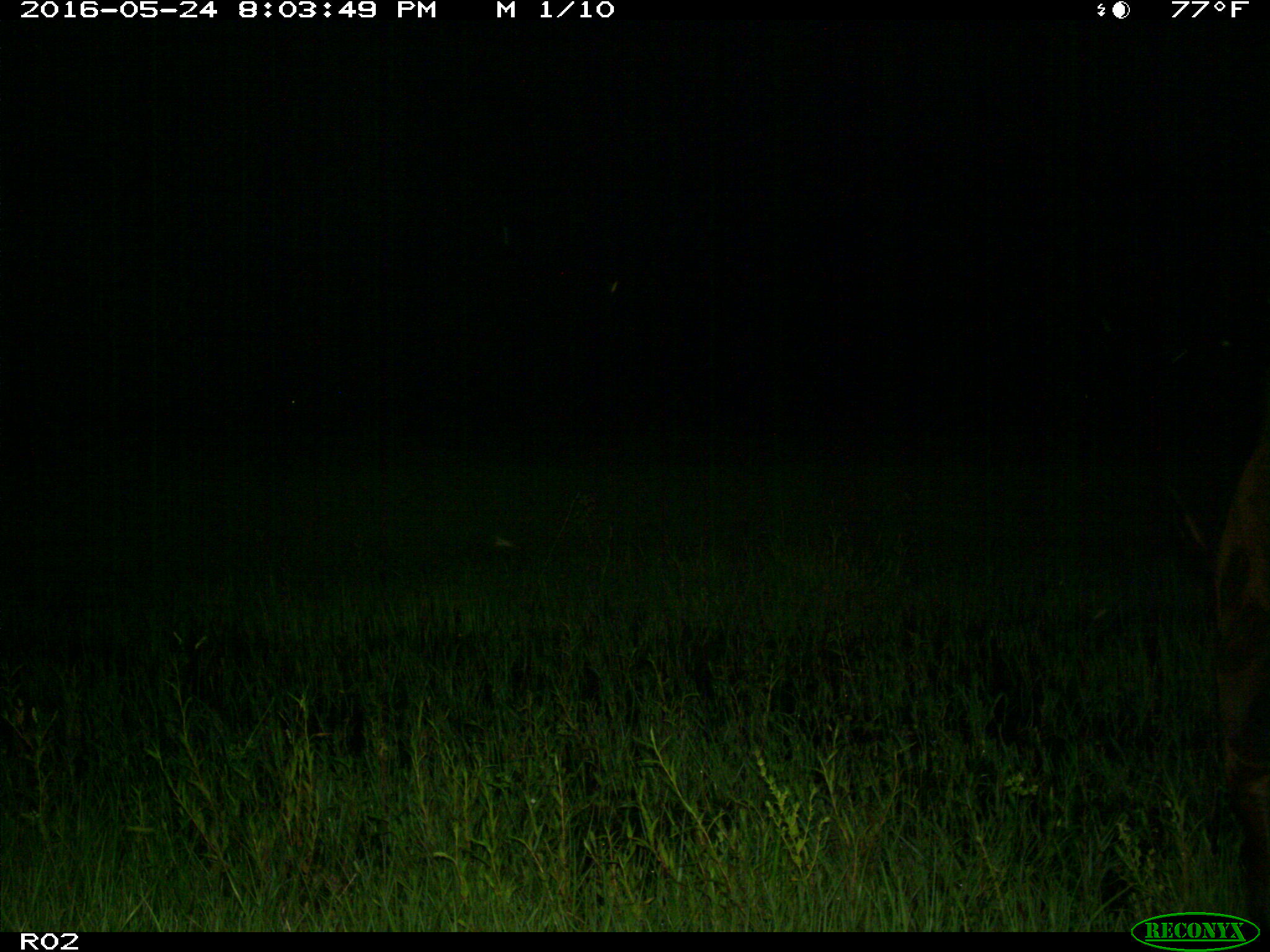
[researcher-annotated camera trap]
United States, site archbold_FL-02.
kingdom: Animalia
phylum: Chordata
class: Mammalia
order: Artiodactyla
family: Bovidae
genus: Bos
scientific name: Bos taurus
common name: domestic cow